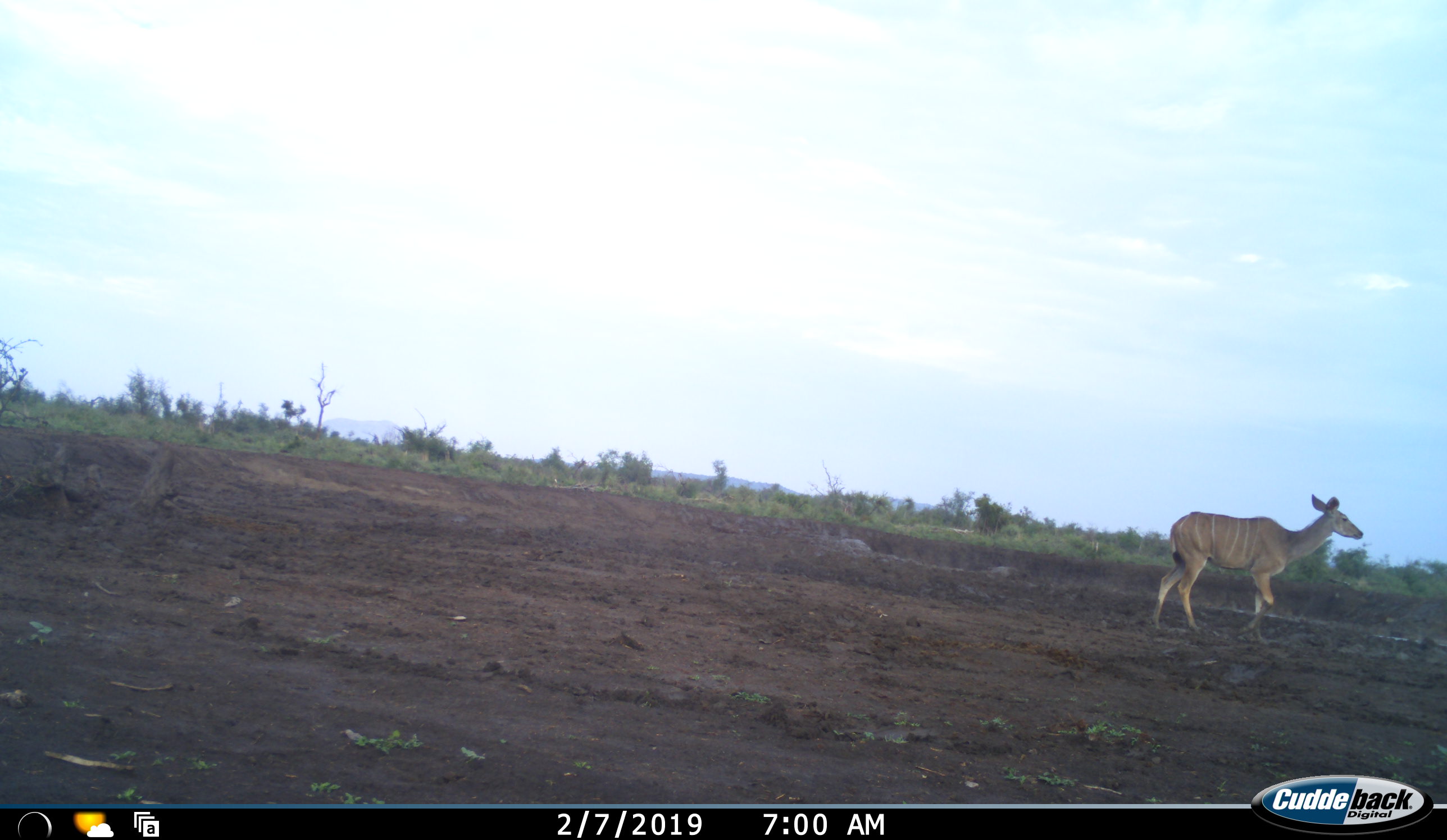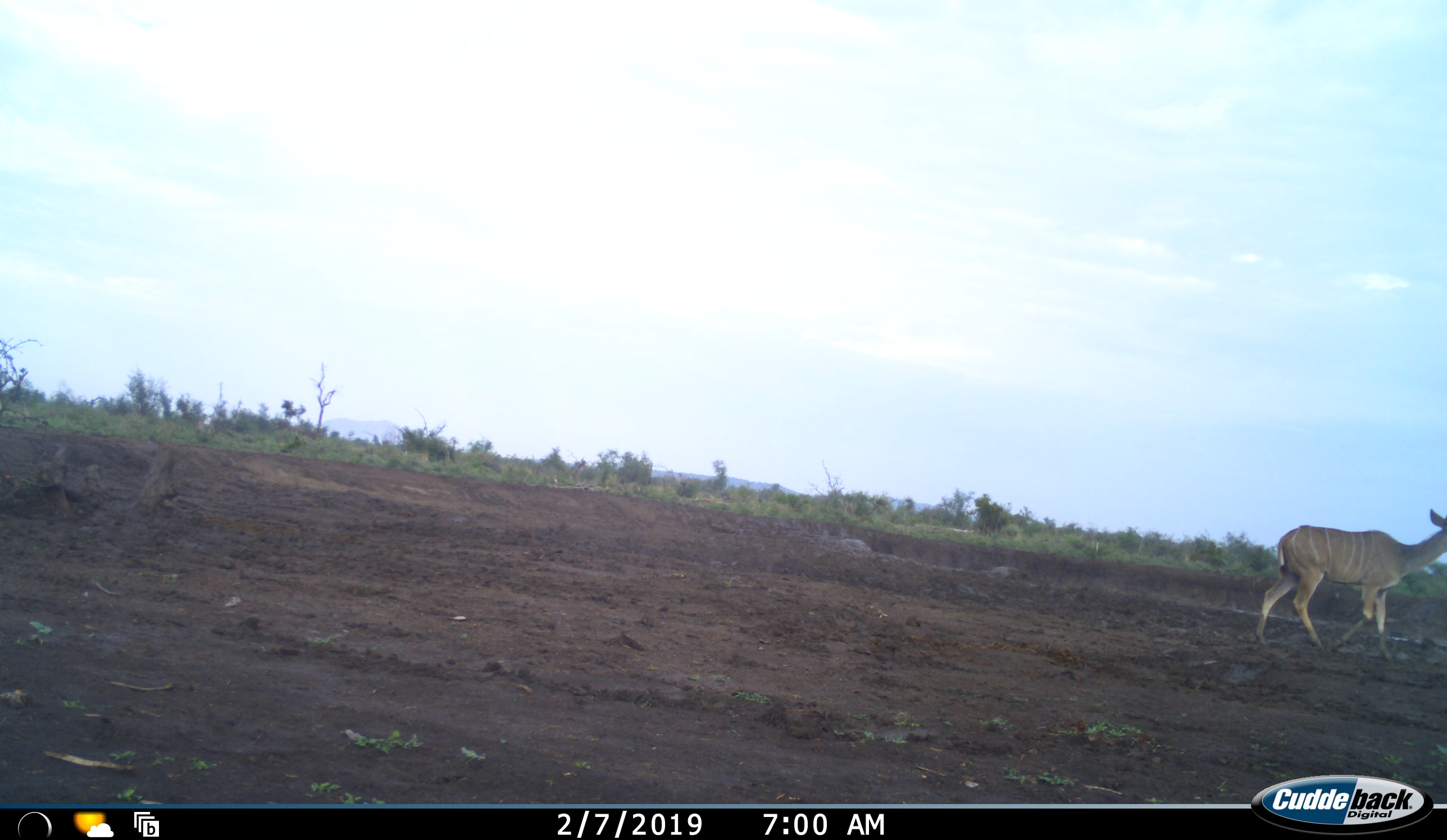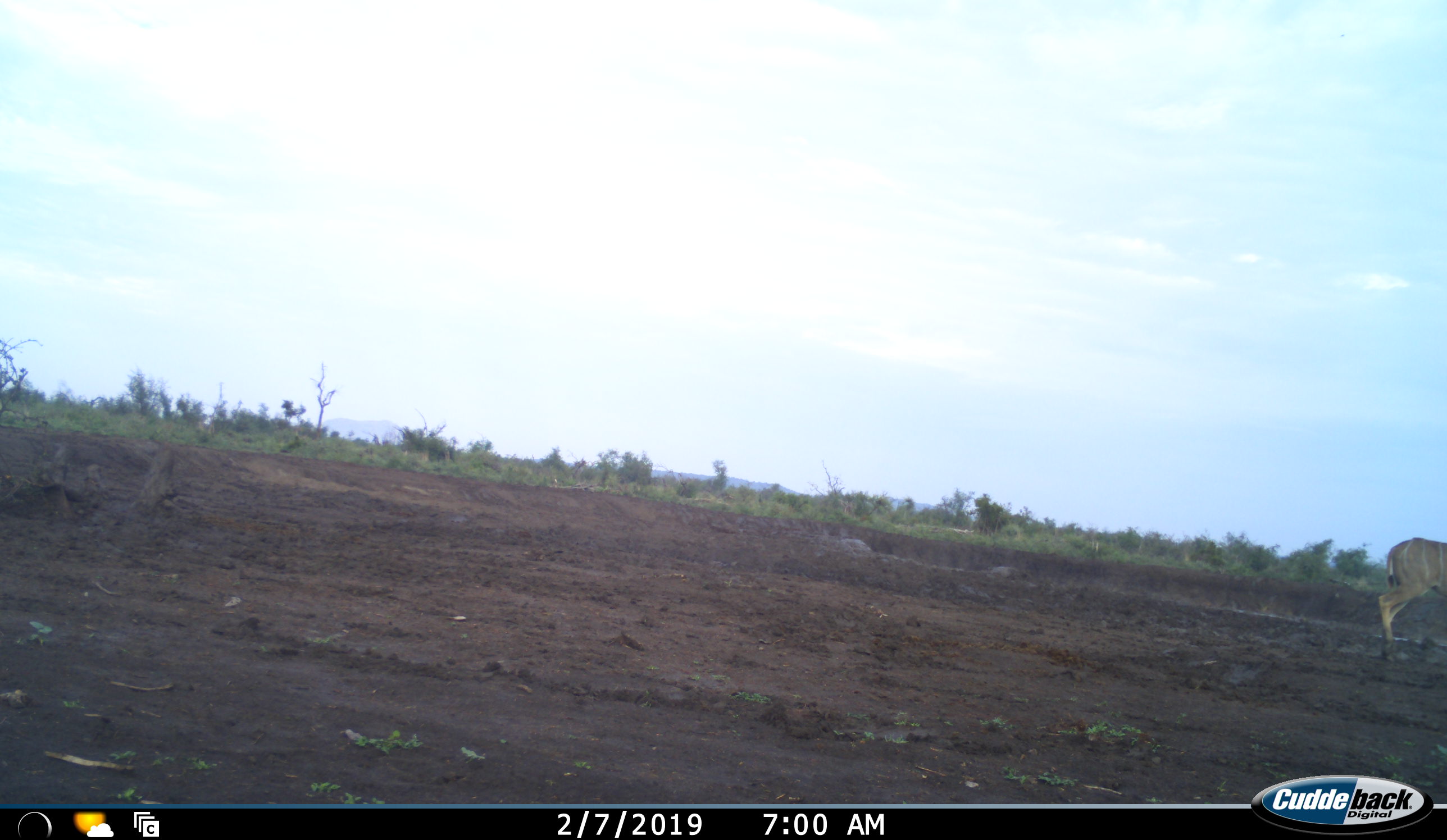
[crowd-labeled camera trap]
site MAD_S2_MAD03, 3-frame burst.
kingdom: Animalia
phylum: Chordata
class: Mammalia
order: Artiodactyla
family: Bovidae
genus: Tragelaphus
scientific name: Tragelaphus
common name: kudu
Kudu (Tragelaphus), count 1. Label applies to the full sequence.